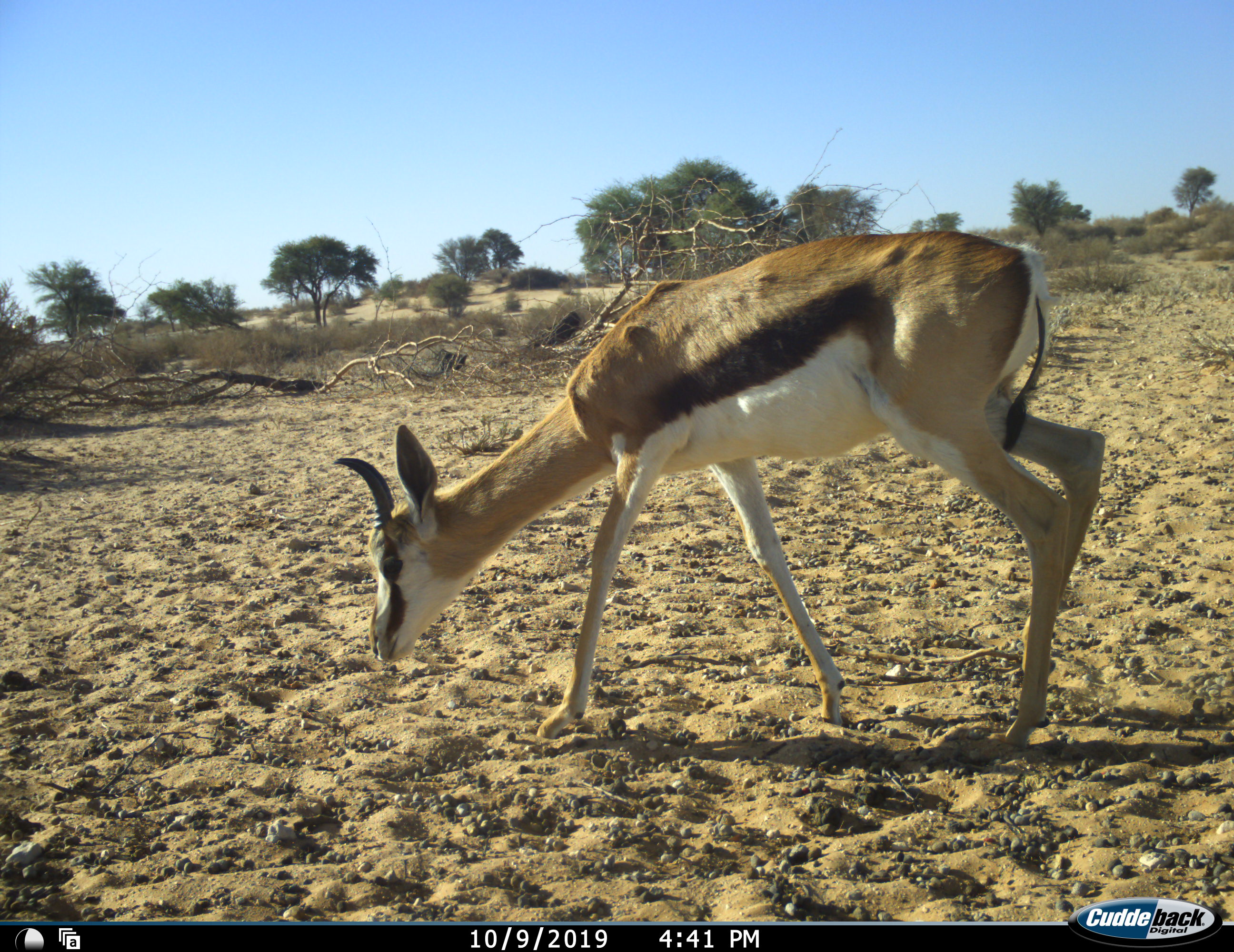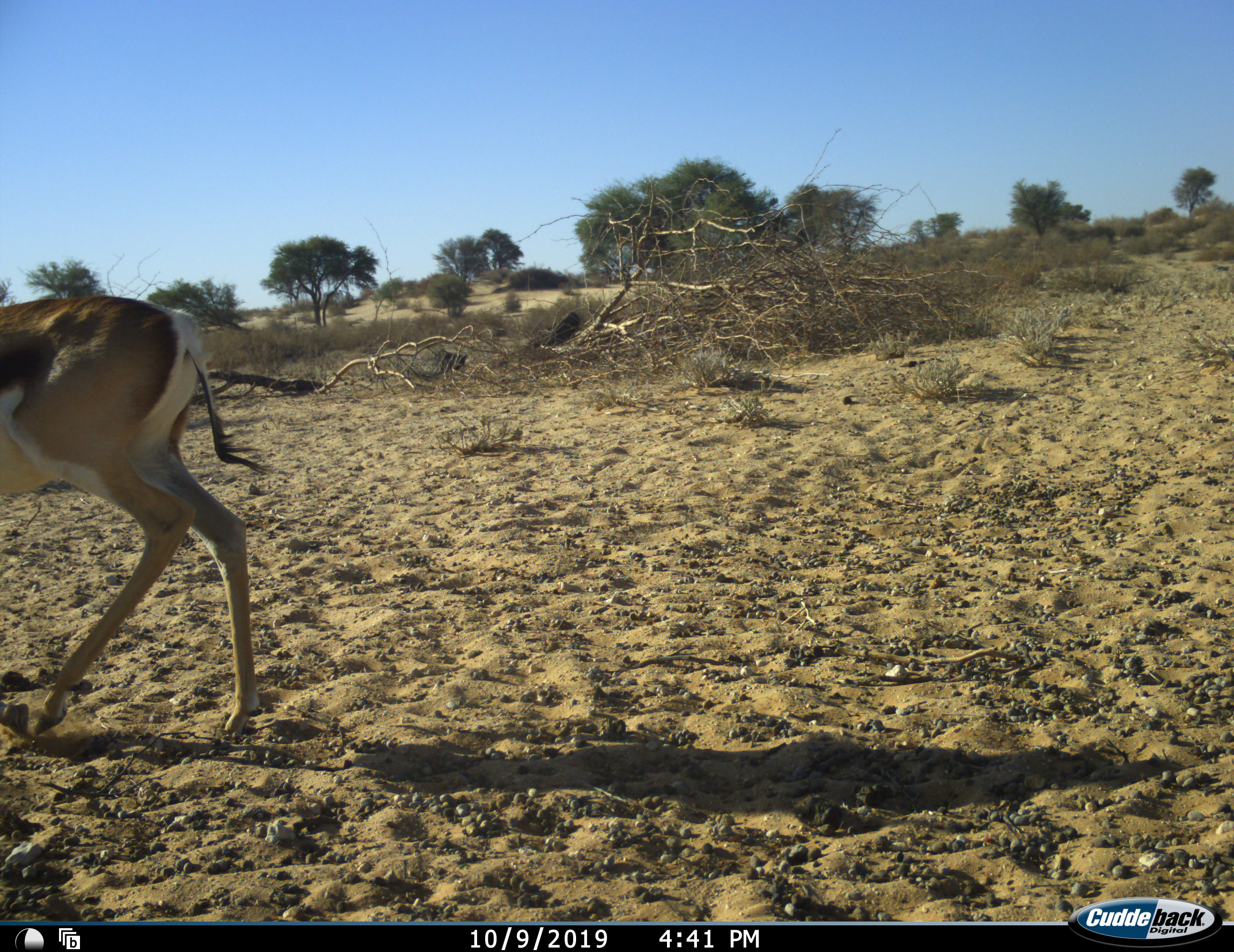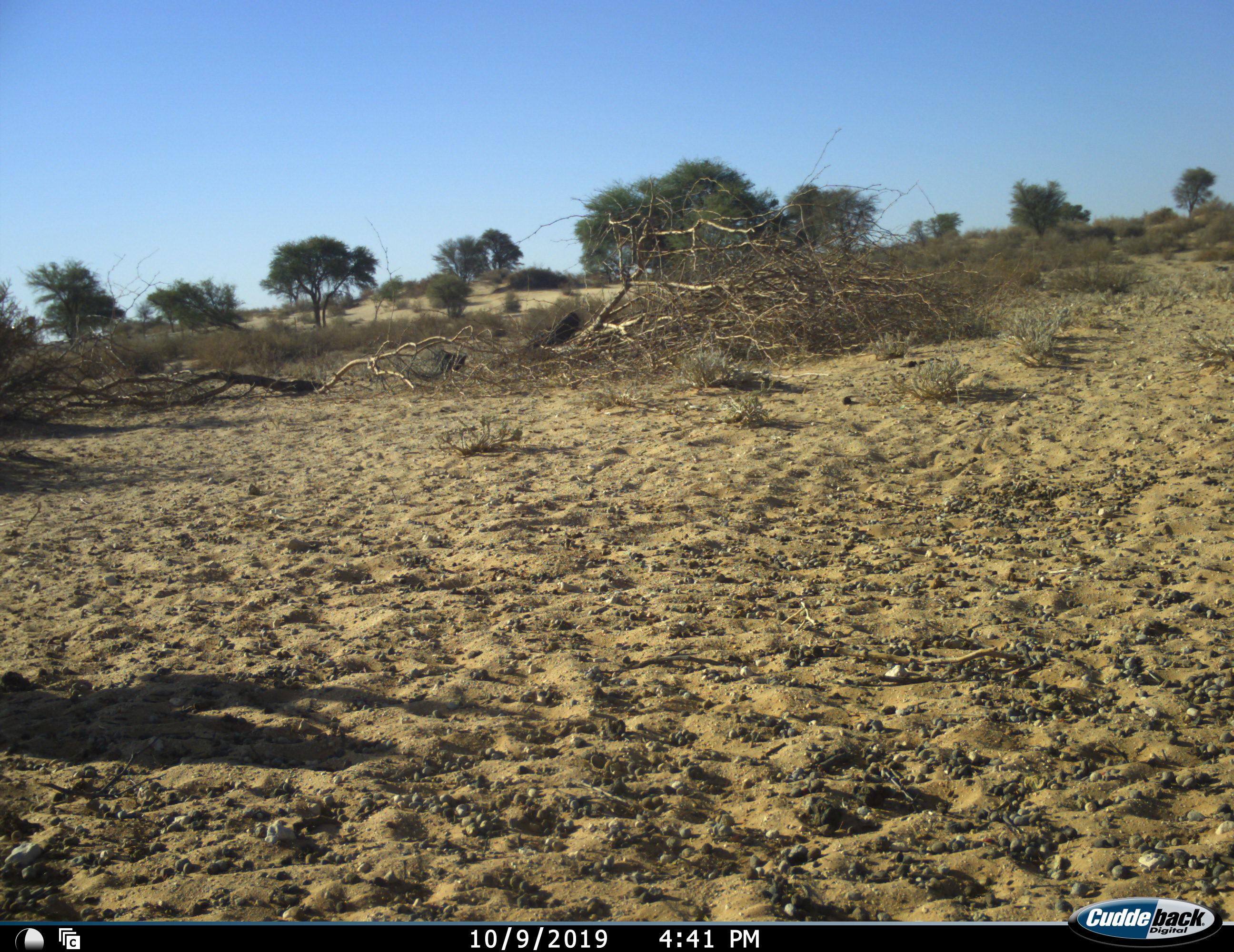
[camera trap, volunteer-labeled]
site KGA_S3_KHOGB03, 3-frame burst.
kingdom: Animalia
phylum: Chordata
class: Mammalia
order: Artiodactyla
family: Bovidae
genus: Antidorcas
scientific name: Antidorcas marsupialis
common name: springbok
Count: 1.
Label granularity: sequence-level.